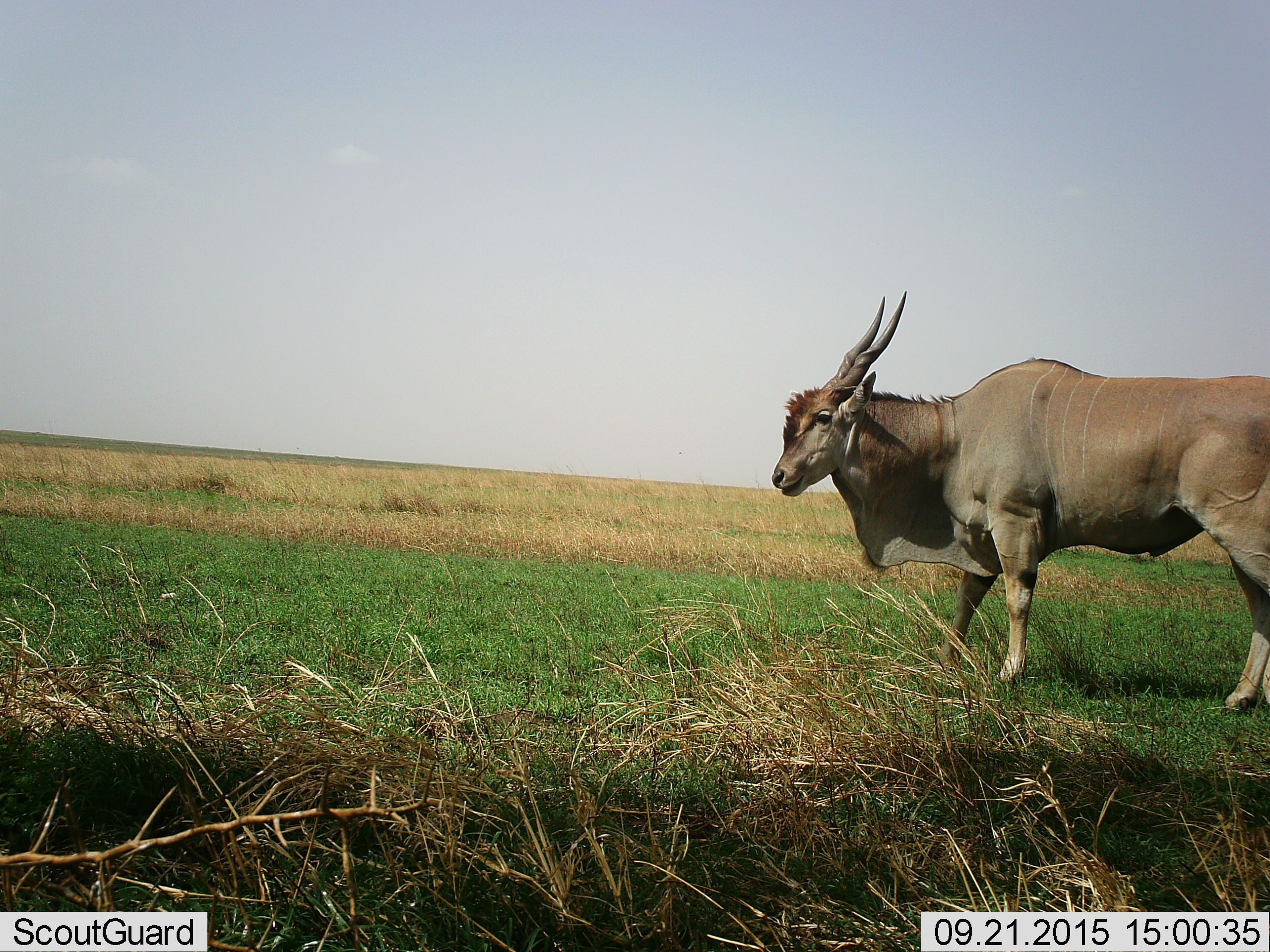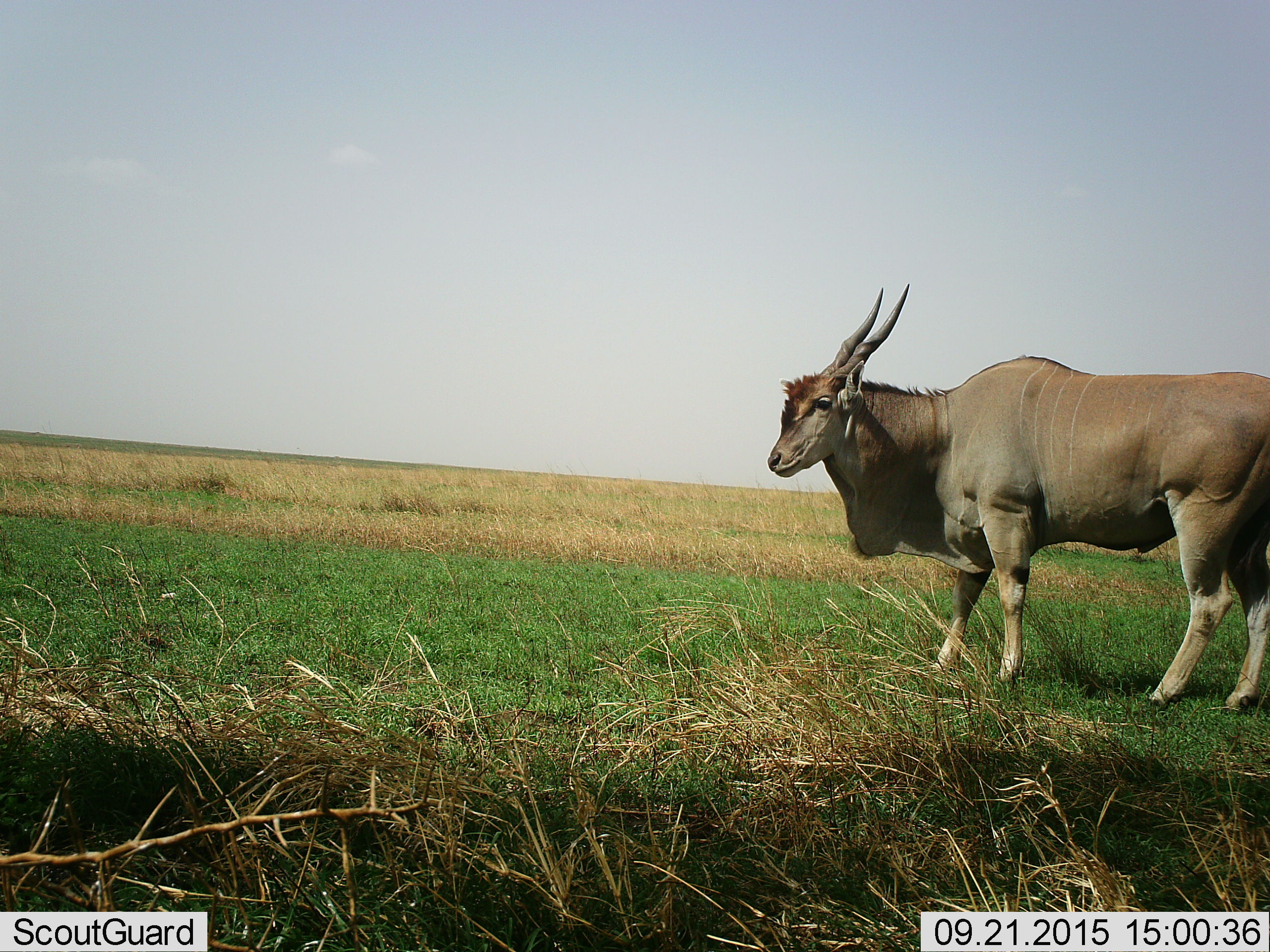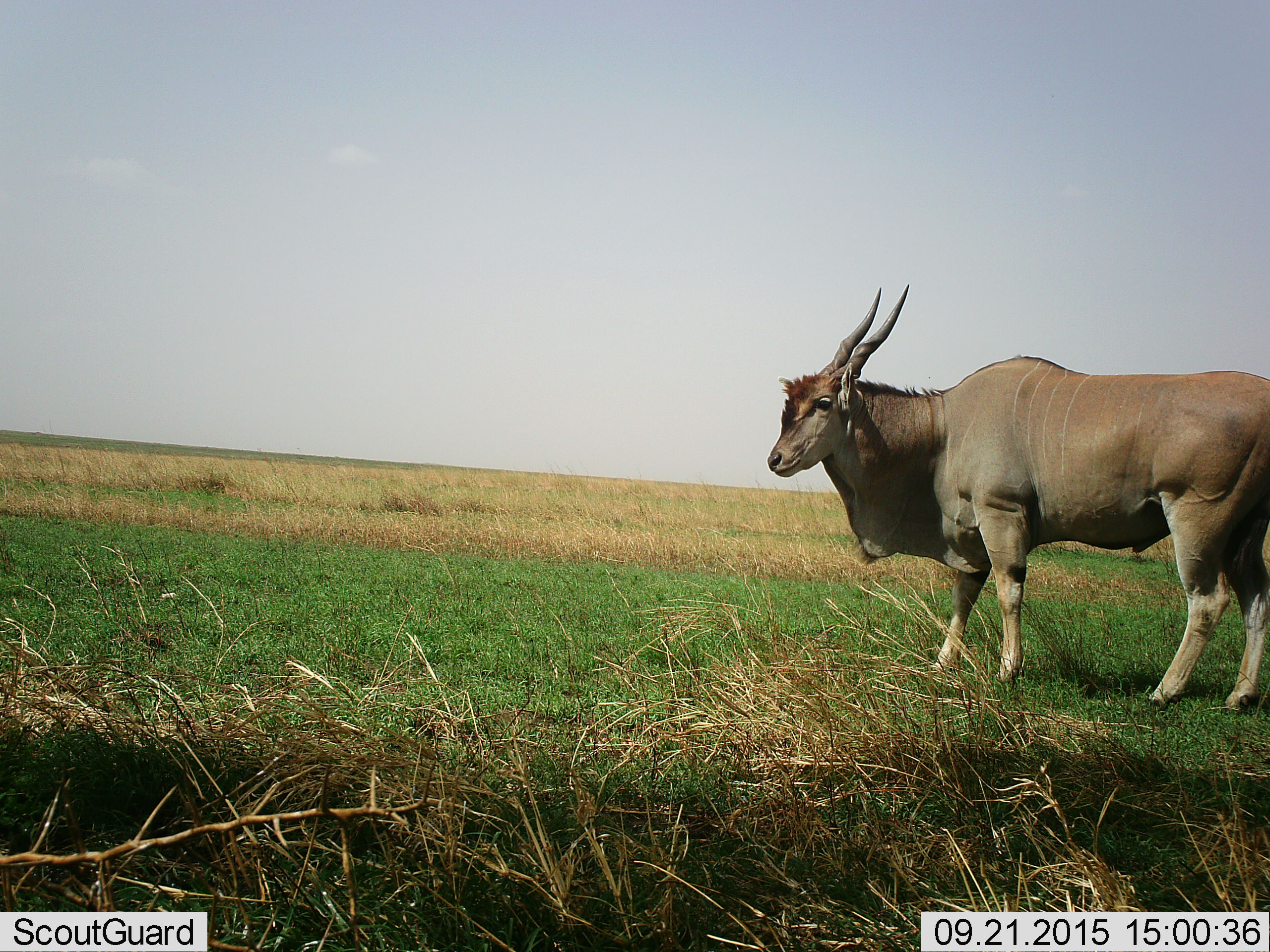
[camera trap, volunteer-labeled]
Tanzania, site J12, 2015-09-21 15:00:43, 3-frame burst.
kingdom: Animalia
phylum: Chordata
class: Mammalia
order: Artiodactyla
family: Bovidae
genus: Tragelaphus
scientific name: Tragelaphus oryx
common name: eland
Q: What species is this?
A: Eland (Tragelaphus oryx).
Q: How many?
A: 1.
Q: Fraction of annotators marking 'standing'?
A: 40%.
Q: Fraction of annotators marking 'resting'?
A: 0%.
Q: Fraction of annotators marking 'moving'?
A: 70%.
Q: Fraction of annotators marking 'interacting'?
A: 0%.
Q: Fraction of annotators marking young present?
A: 0%.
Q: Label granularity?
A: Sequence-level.